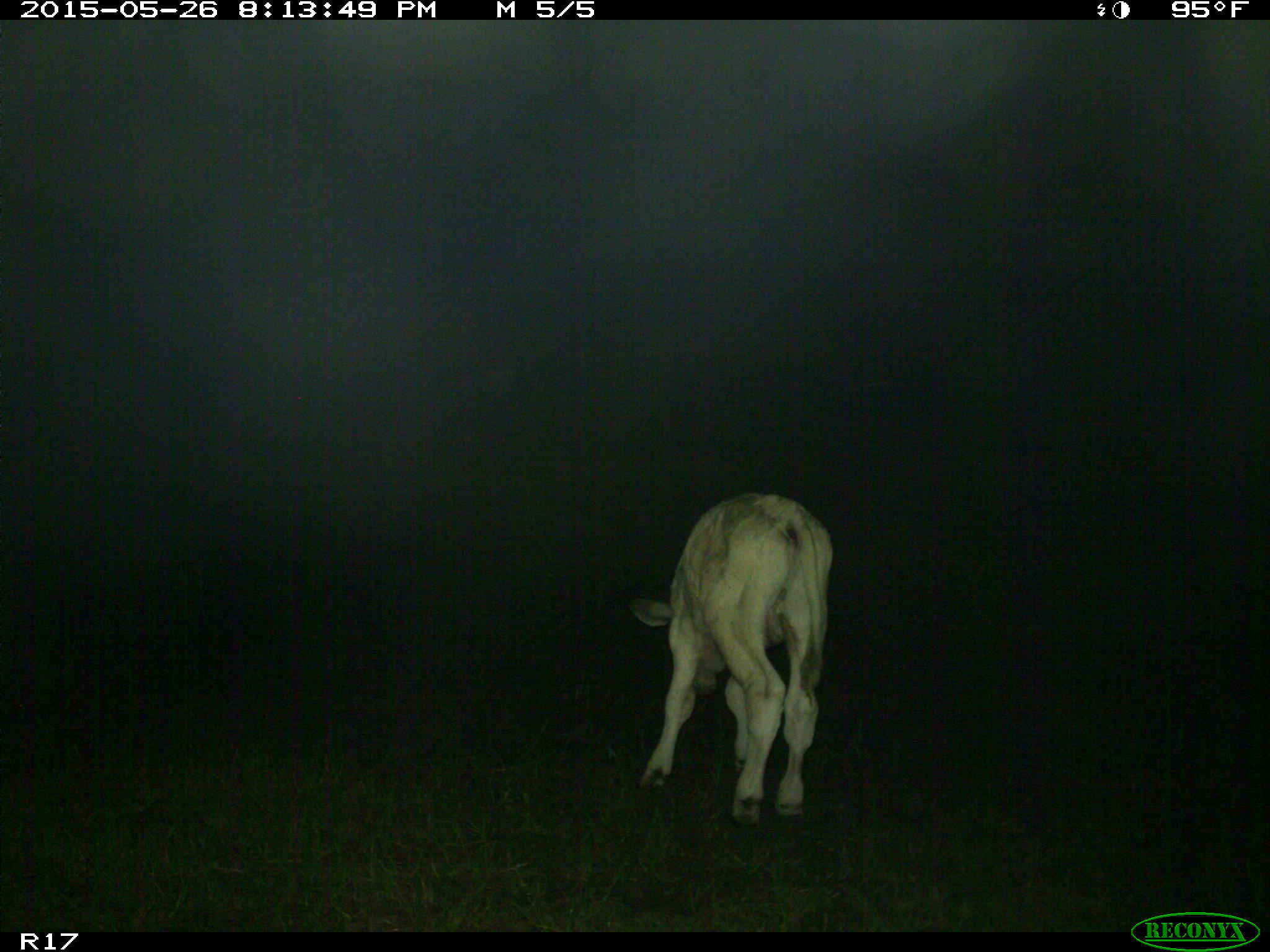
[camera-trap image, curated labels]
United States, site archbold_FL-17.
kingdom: Animalia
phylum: Chordata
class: Mammalia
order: Artiodactyla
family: Bovidae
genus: Bos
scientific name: Bos taurus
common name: domestic cow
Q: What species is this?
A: Bos taurus (domestic cow).